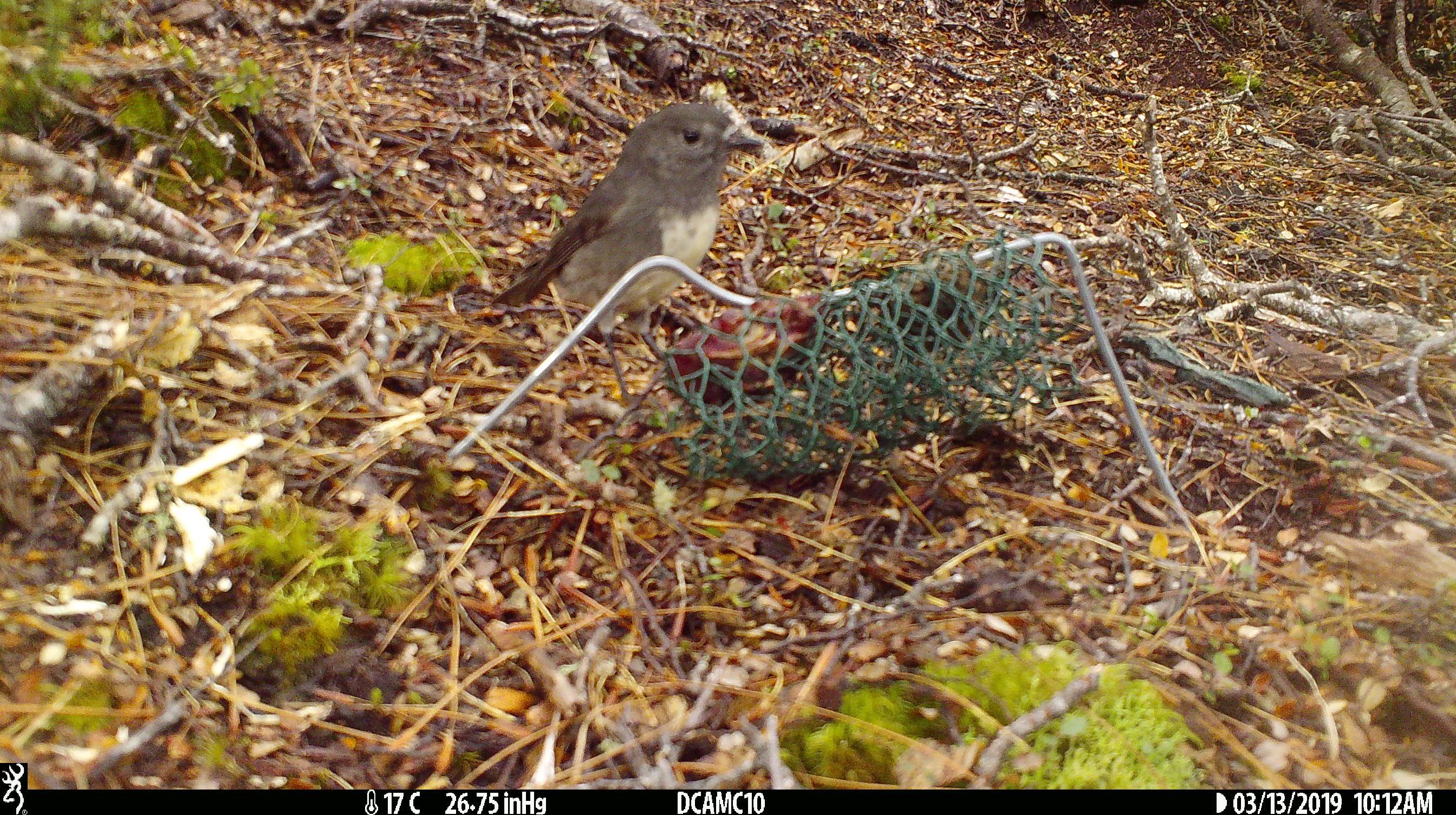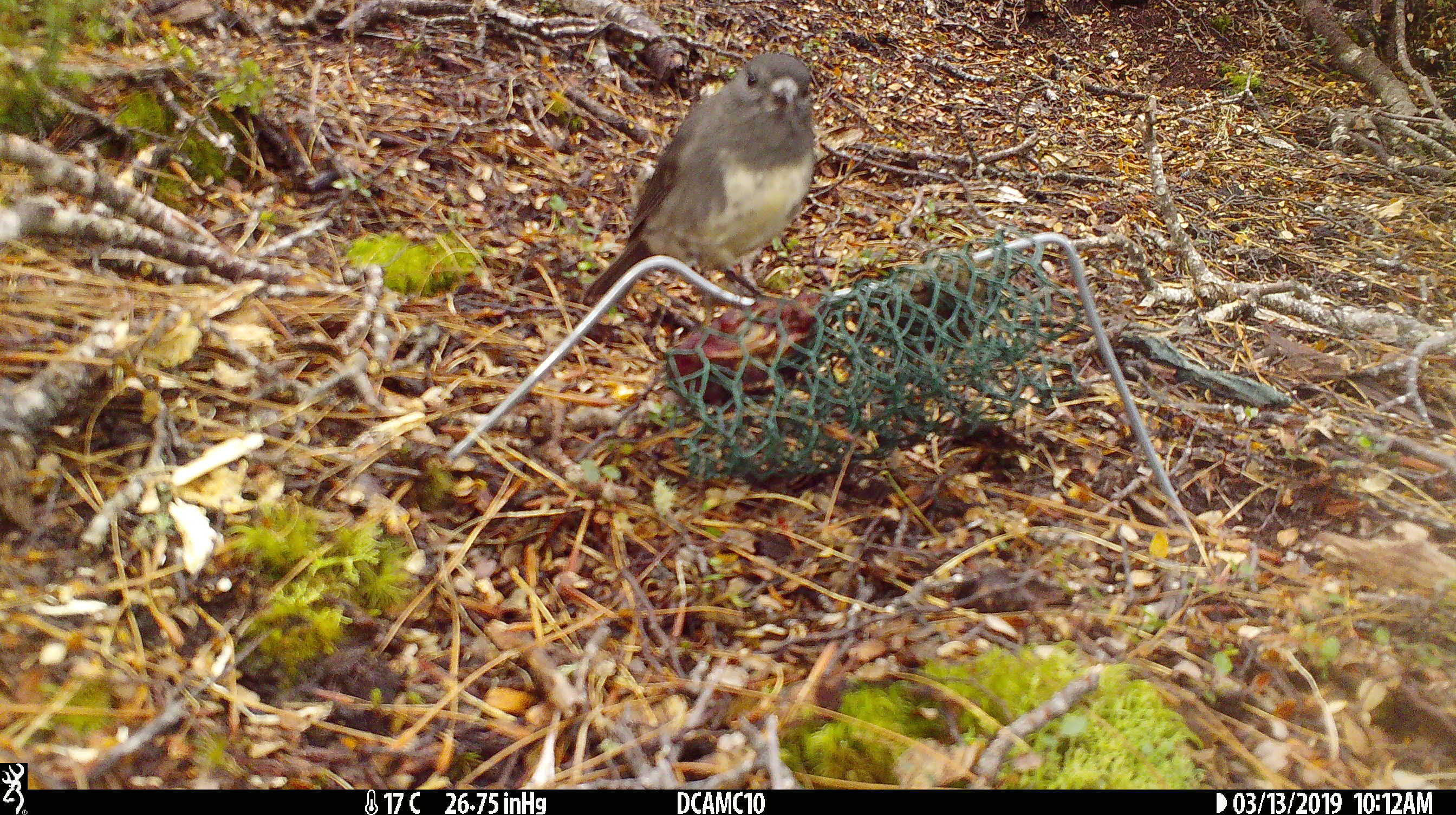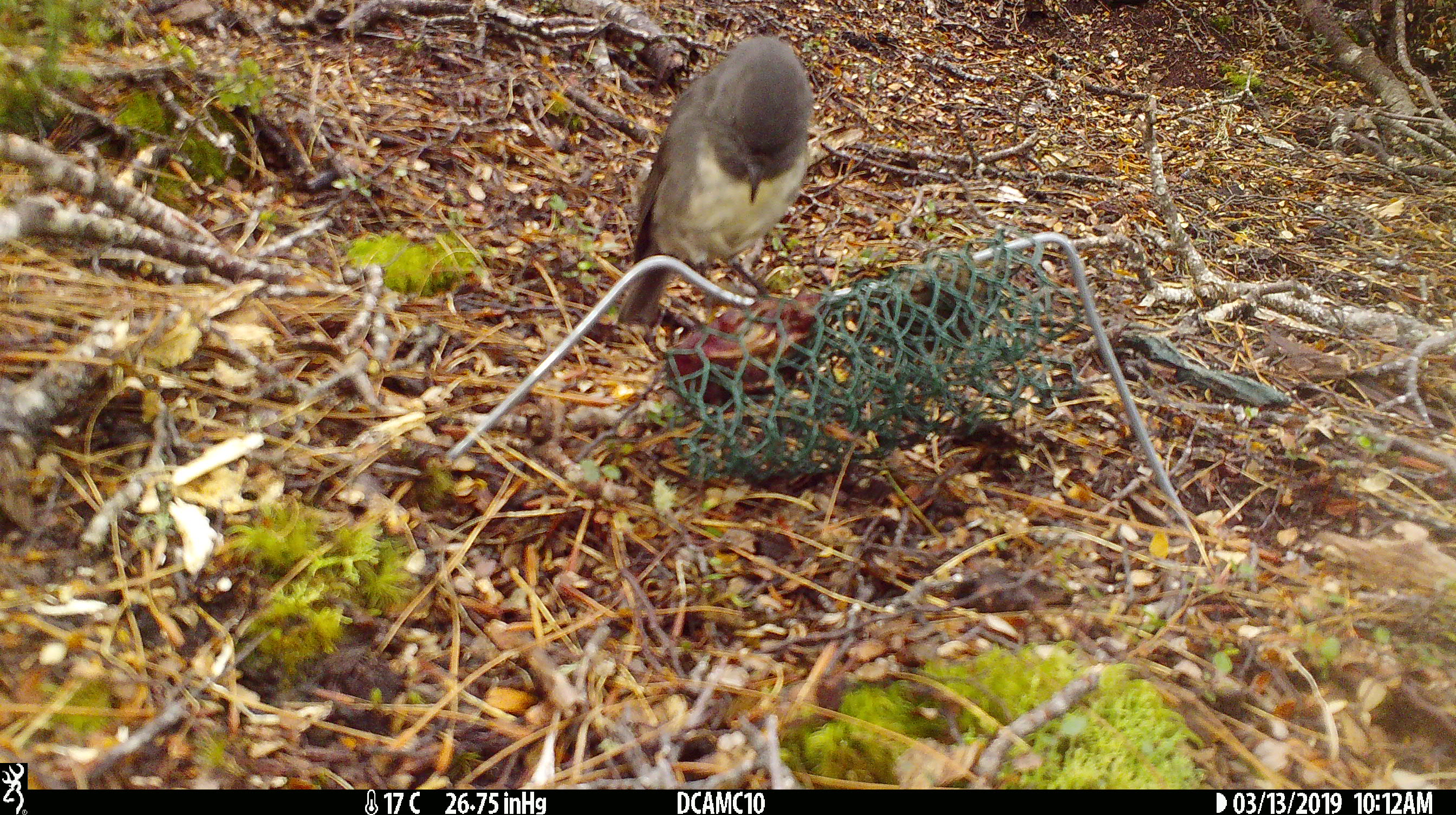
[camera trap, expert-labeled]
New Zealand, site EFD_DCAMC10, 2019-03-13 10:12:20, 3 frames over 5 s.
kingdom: Animalia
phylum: Chordata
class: Aves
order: Passeriformes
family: Petroicidae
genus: Petroica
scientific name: Petroica australis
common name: new zealand robin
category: robin